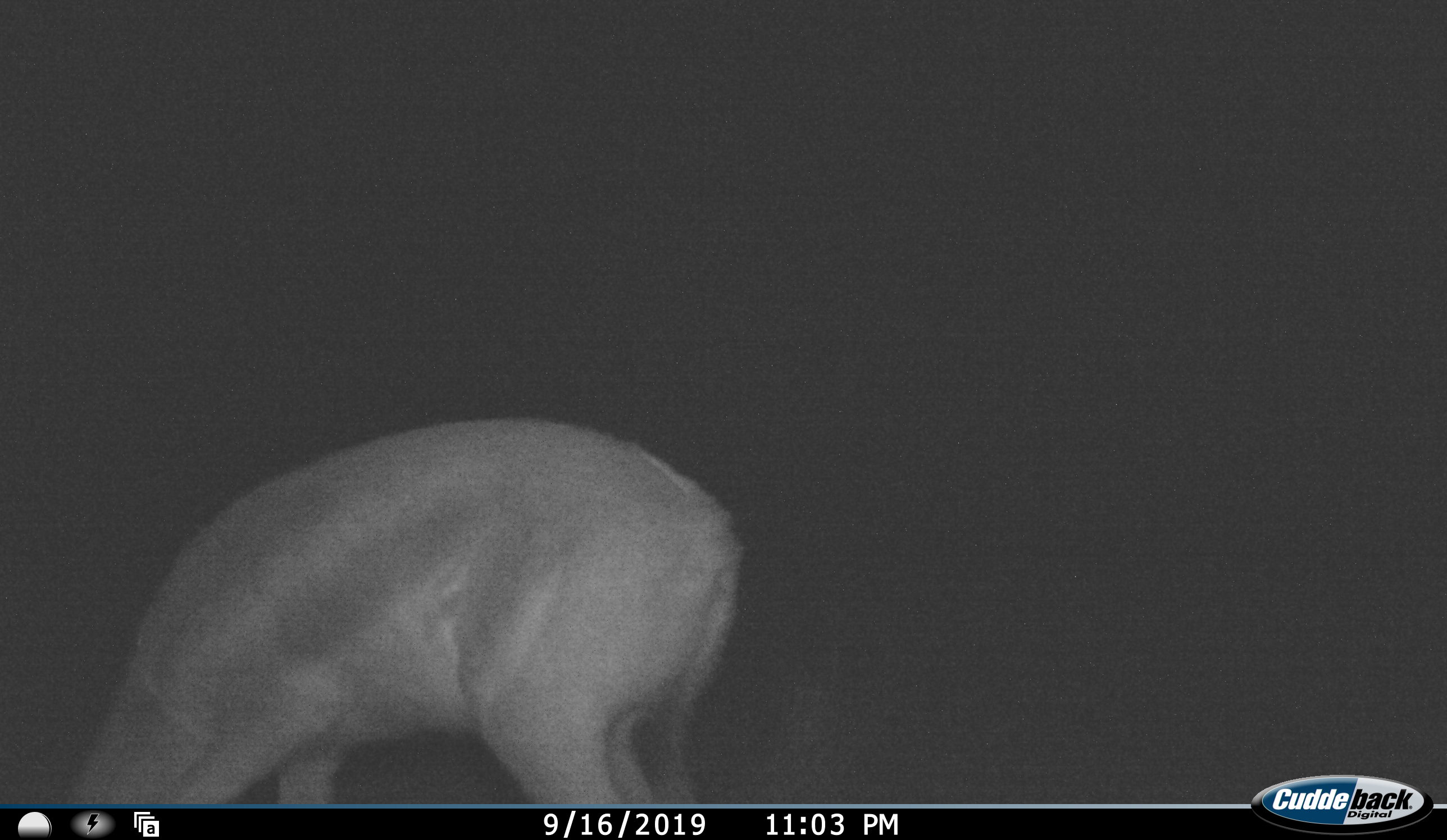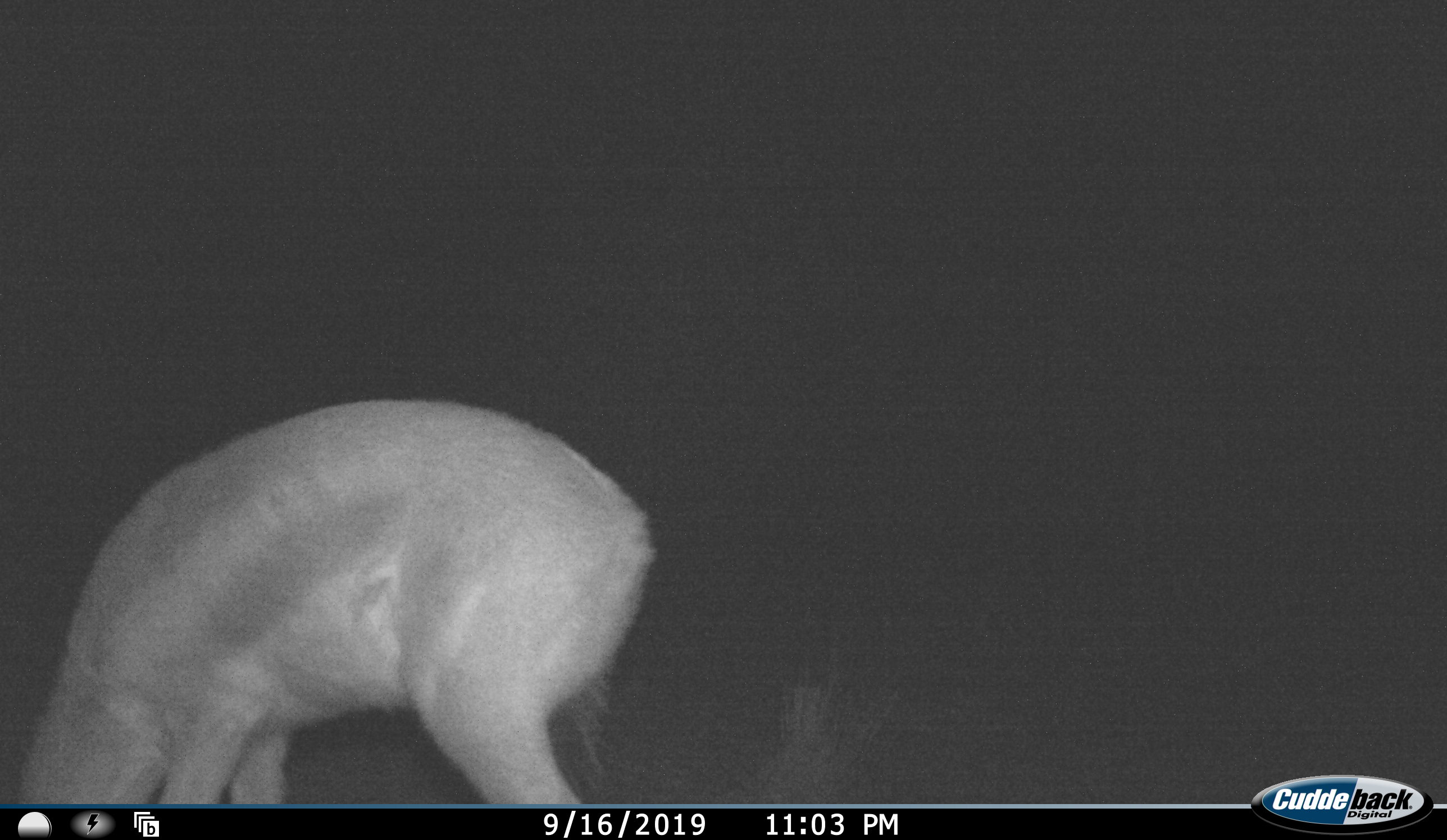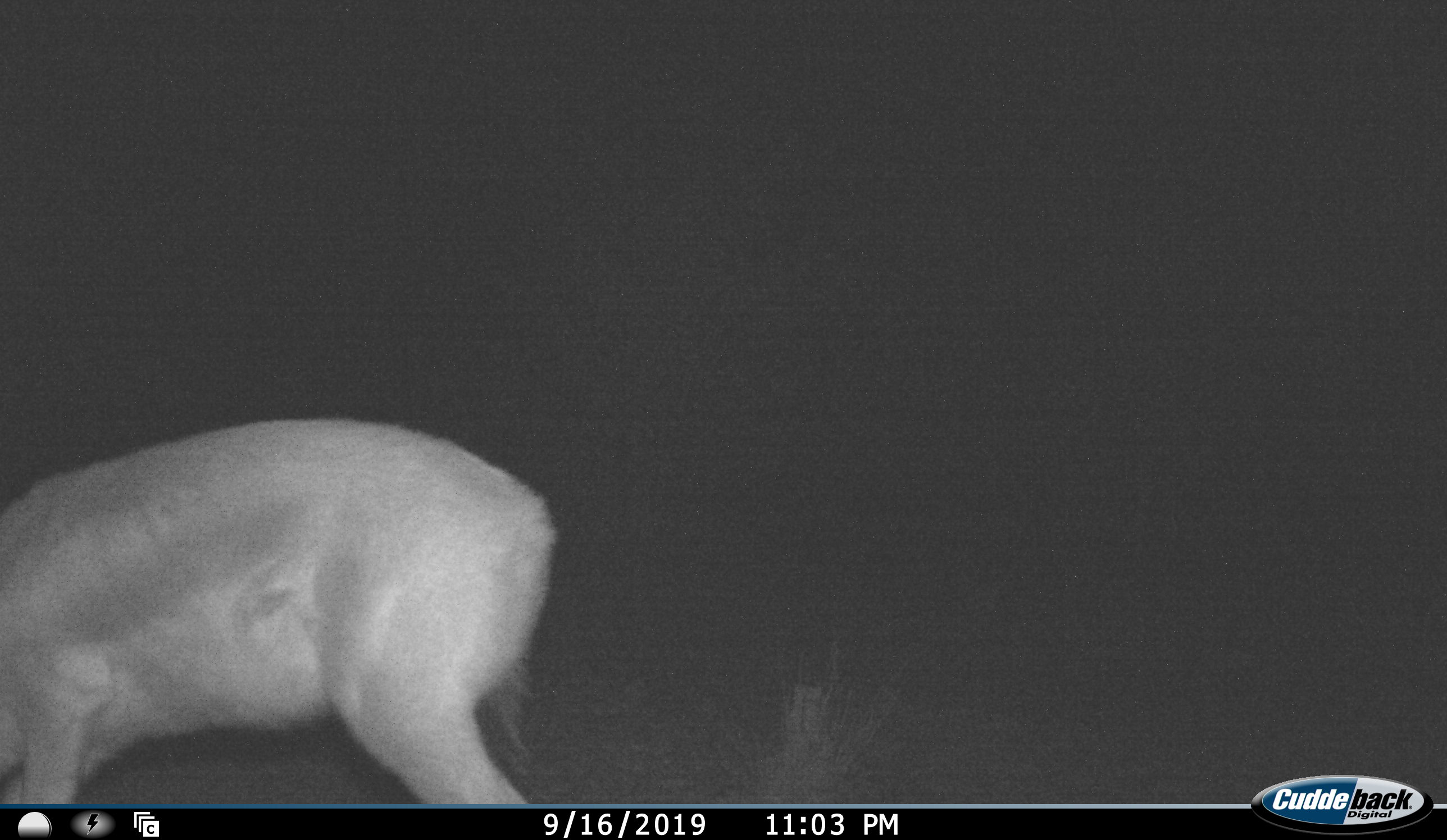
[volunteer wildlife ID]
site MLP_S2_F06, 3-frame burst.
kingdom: Animalia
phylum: Chordata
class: Mammalia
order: Artiodactyla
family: Bovidae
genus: Antidorcas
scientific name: Antidorcas marsupialis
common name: springbok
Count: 1.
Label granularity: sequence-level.